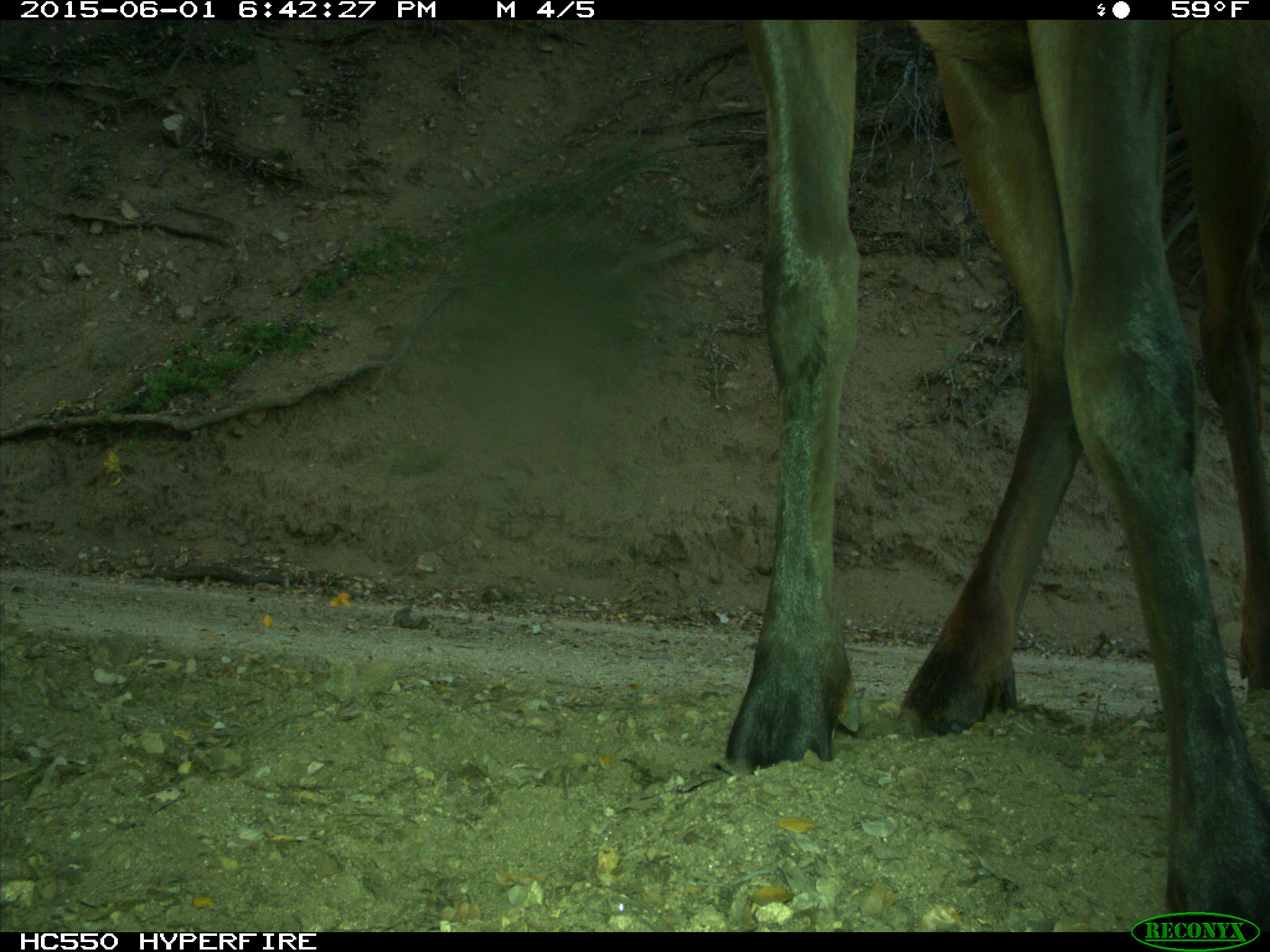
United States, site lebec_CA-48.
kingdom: Animalia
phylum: Chordata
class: Mammalia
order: Artiodactyla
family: Cervidae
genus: Cervus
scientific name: Cervus canadensis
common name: elk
Cervus canadensis (elk).